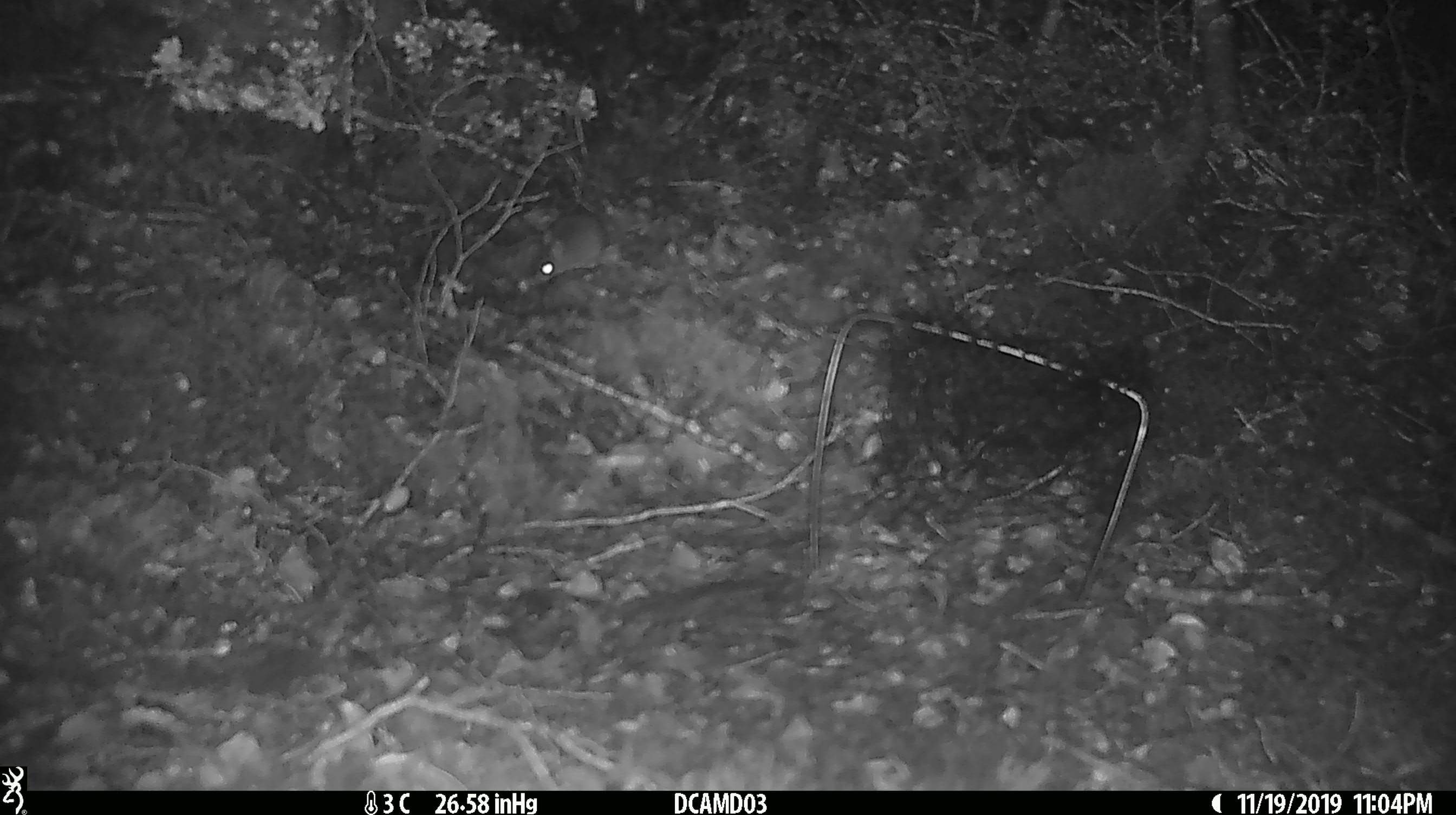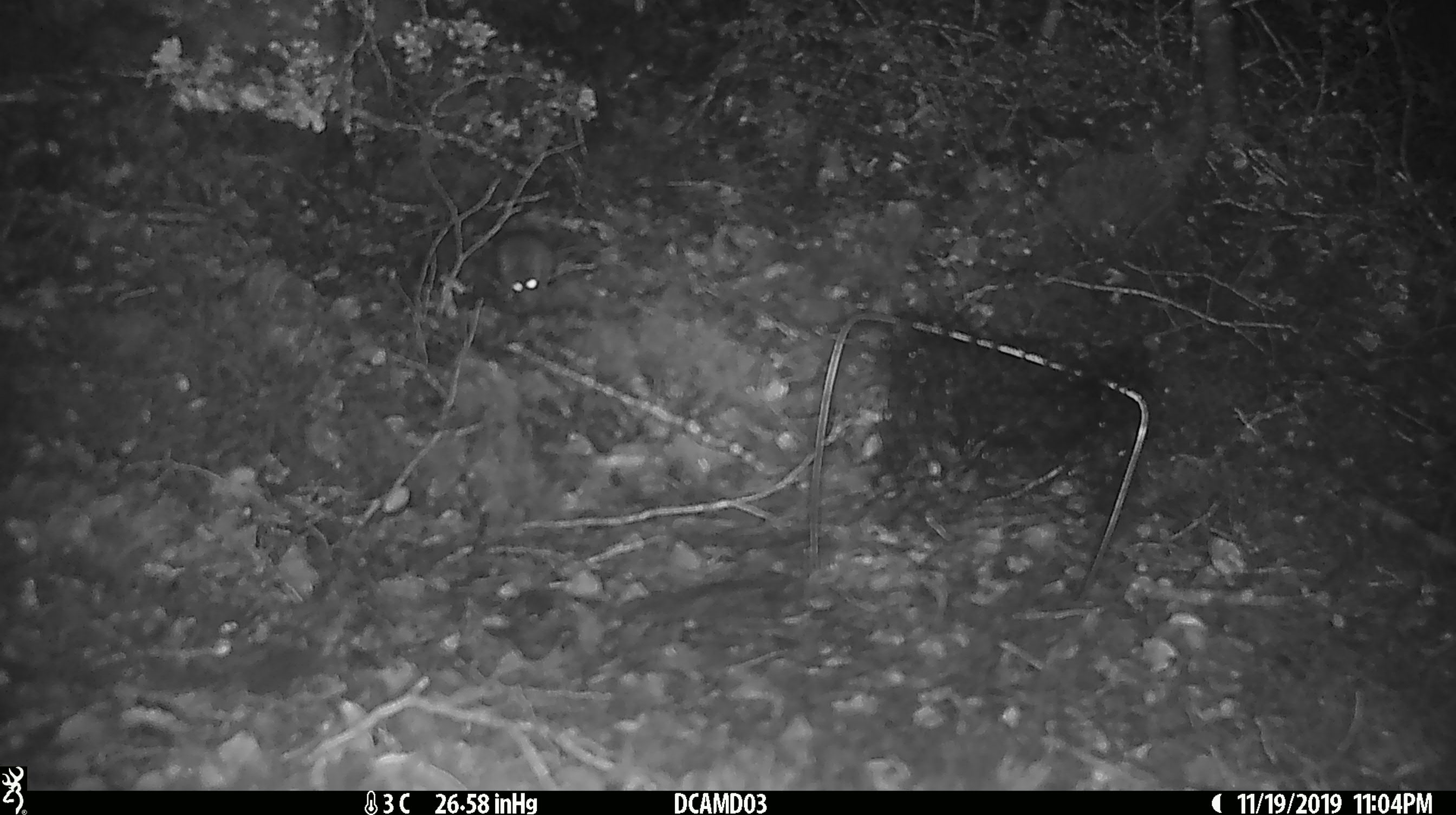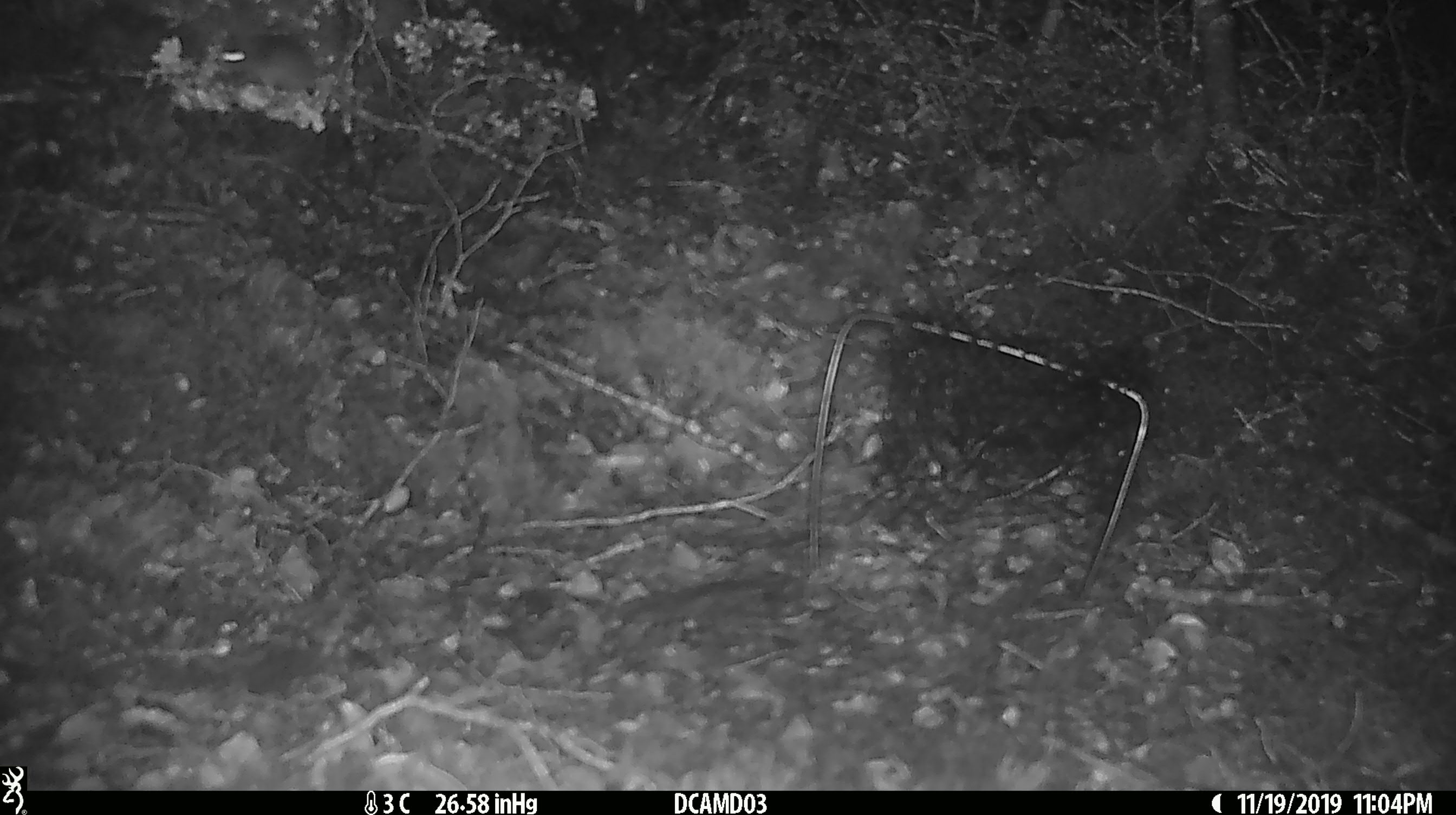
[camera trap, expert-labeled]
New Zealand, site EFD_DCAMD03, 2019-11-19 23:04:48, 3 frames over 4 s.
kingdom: Animalia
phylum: Chordata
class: Mammalia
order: Rodentia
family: Muridae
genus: Mus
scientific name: Mus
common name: mouse